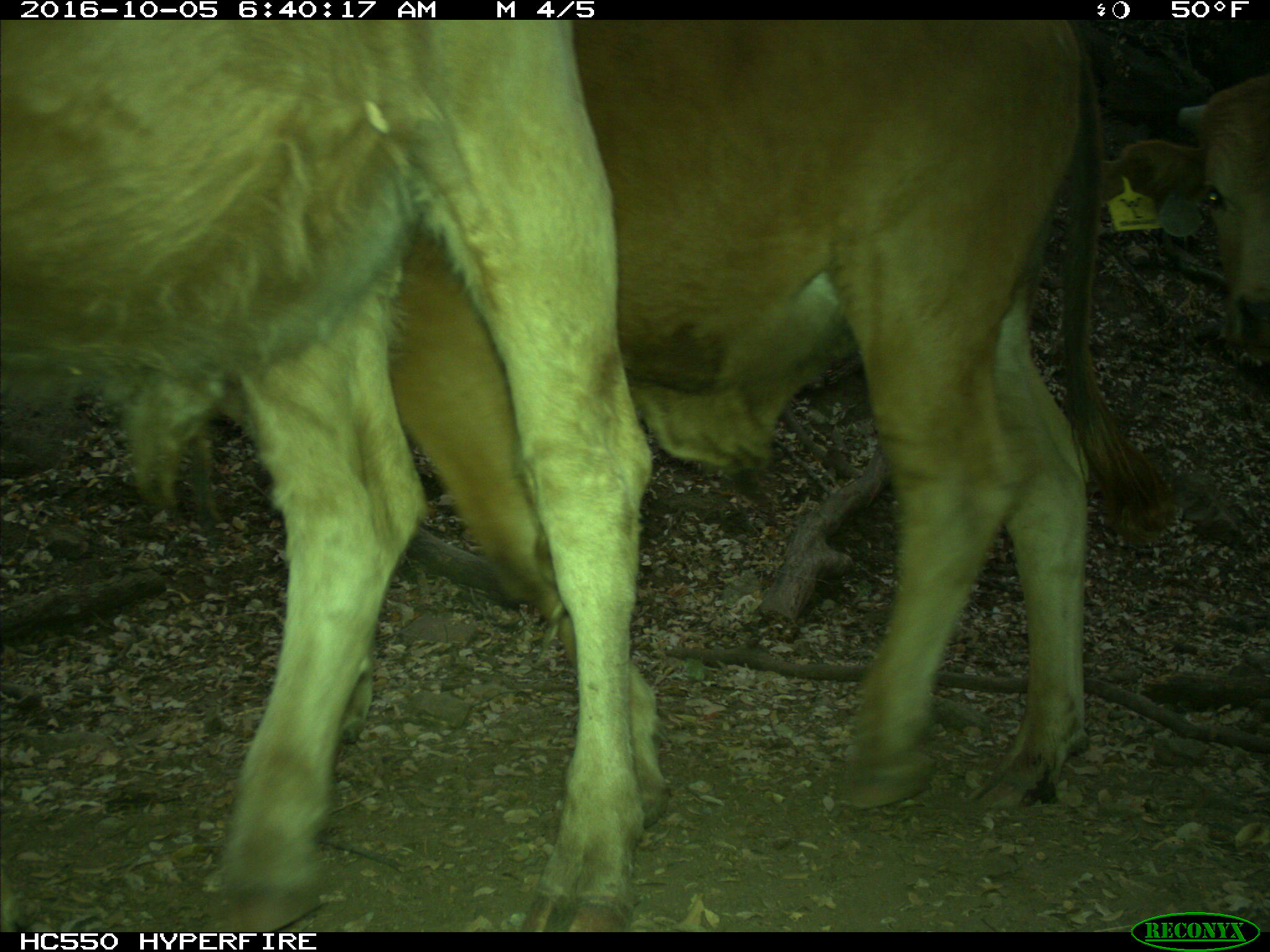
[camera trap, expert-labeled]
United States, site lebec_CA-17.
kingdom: Animalia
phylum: Chordata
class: Mammalia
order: Artiodactyla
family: Bovidae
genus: Bos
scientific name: Bos taurus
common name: domestic cow